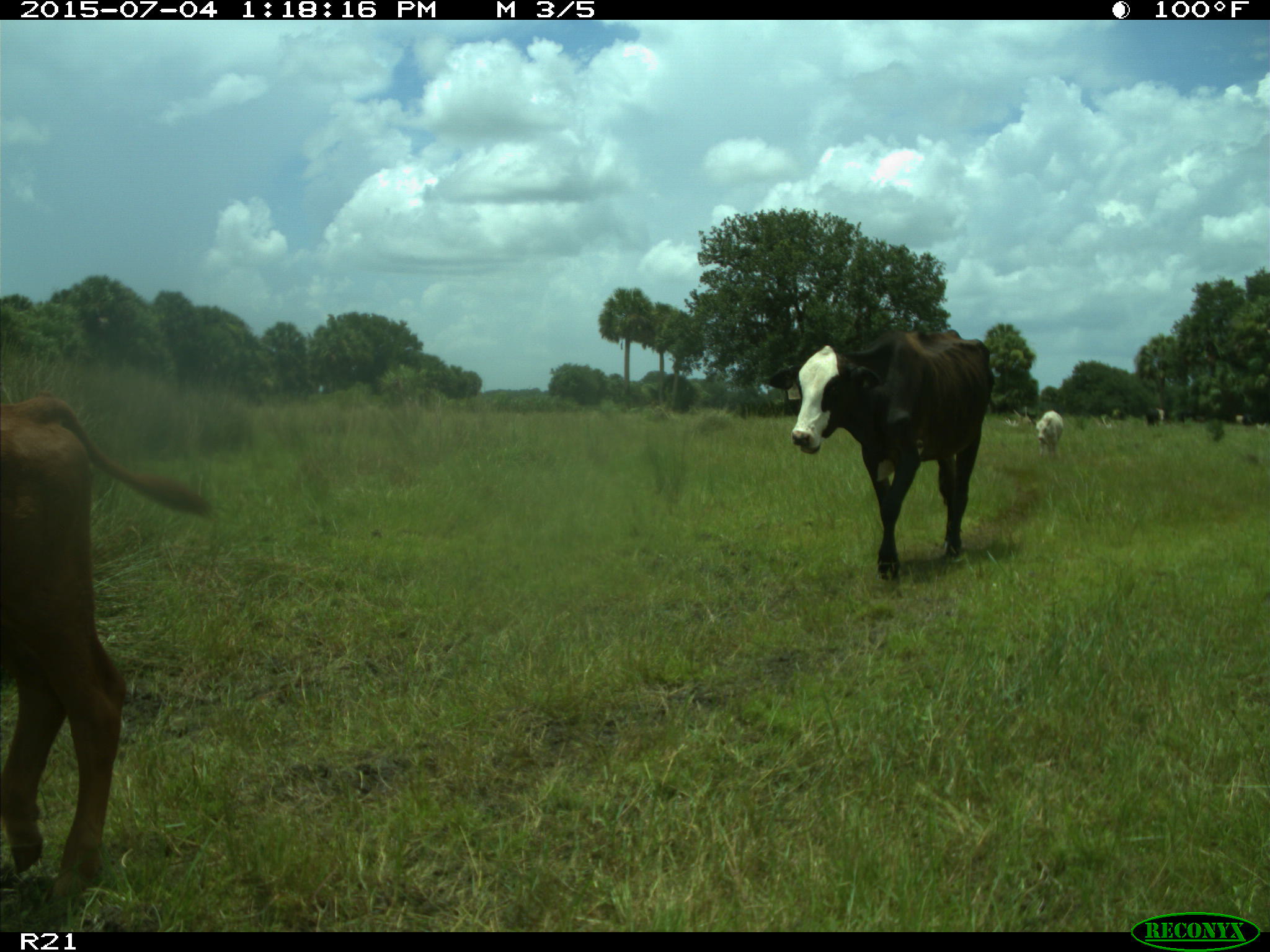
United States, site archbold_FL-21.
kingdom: Animalia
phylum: Chordata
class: Mammalia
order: Artiodactyla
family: Bovidae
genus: Bos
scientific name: Bos taurus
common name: domestic cow